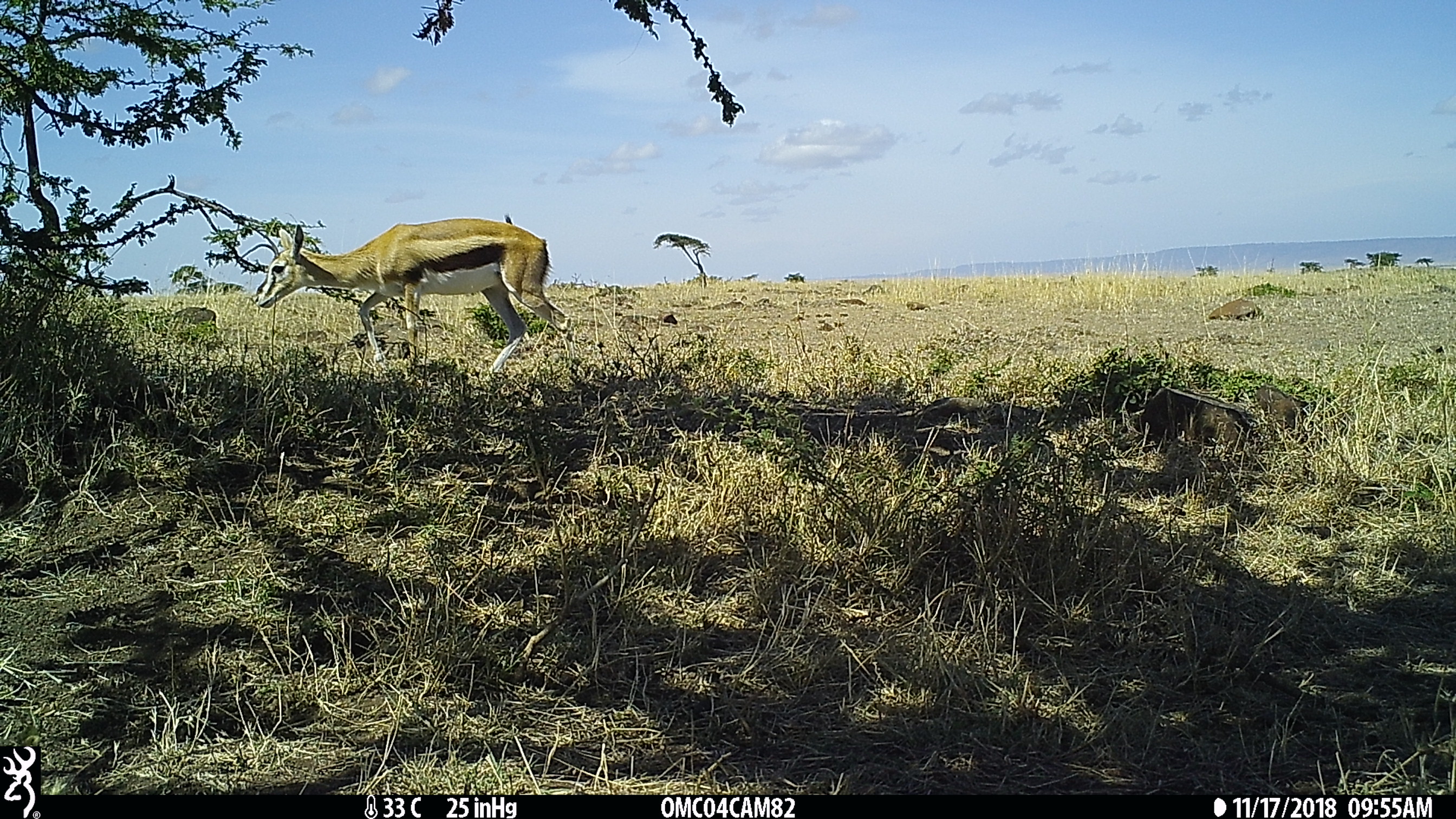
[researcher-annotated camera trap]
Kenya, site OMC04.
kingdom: Animalia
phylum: Chordata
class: Mammalia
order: Artiodactyla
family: Bovidae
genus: Eudorcas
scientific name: Eudorcas thomsonii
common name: thomon's gazelle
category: gazelle thomsons